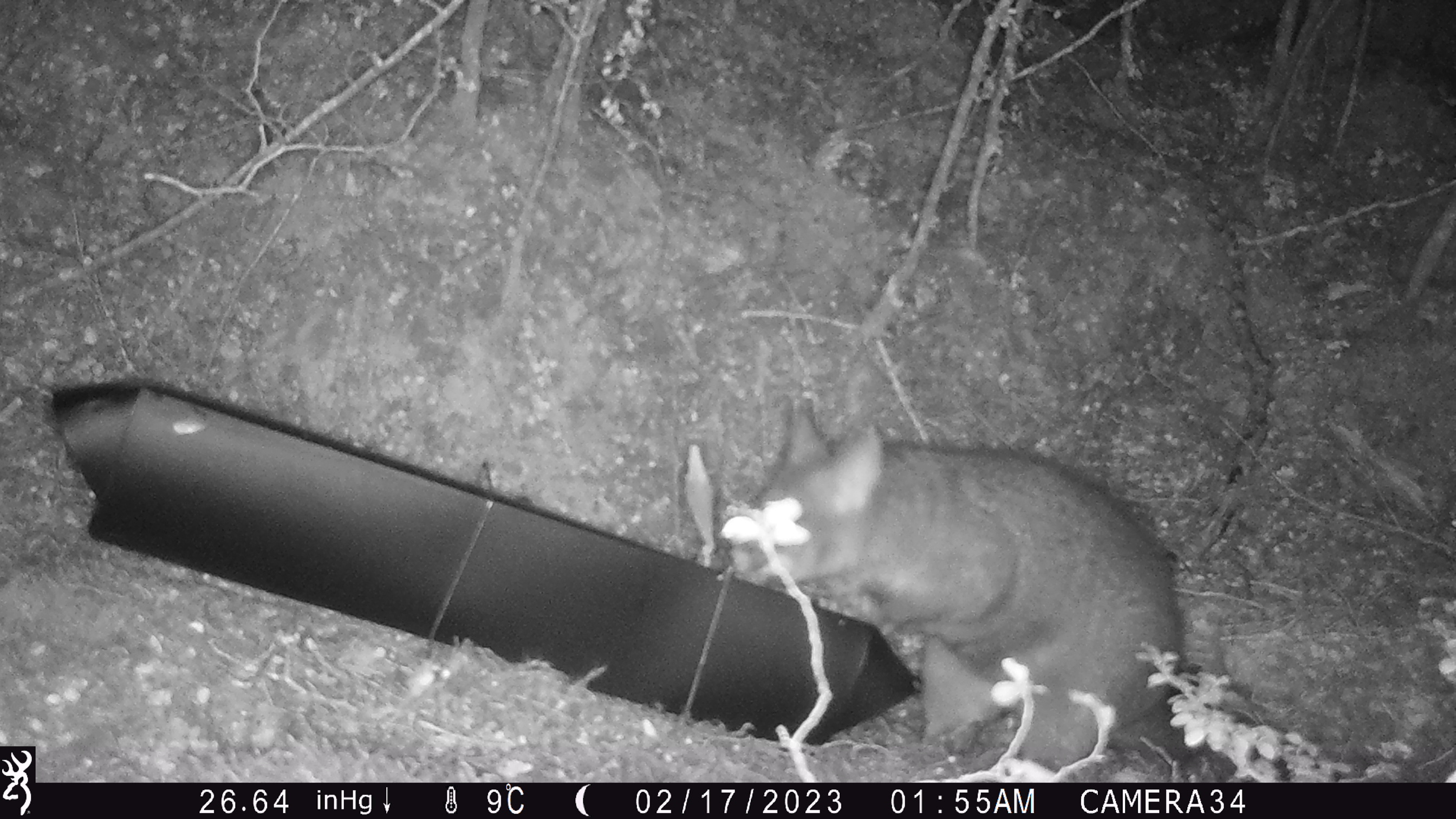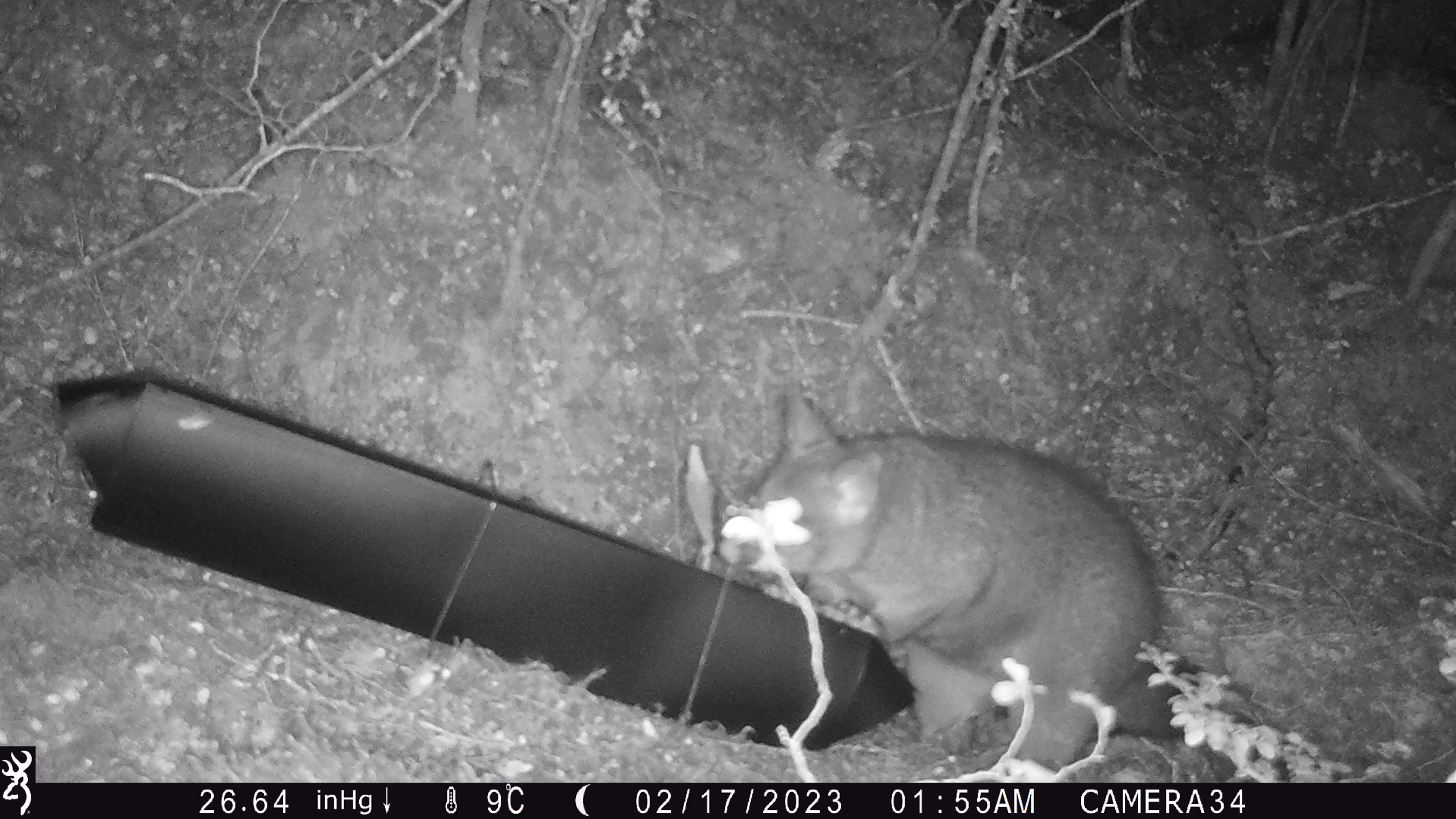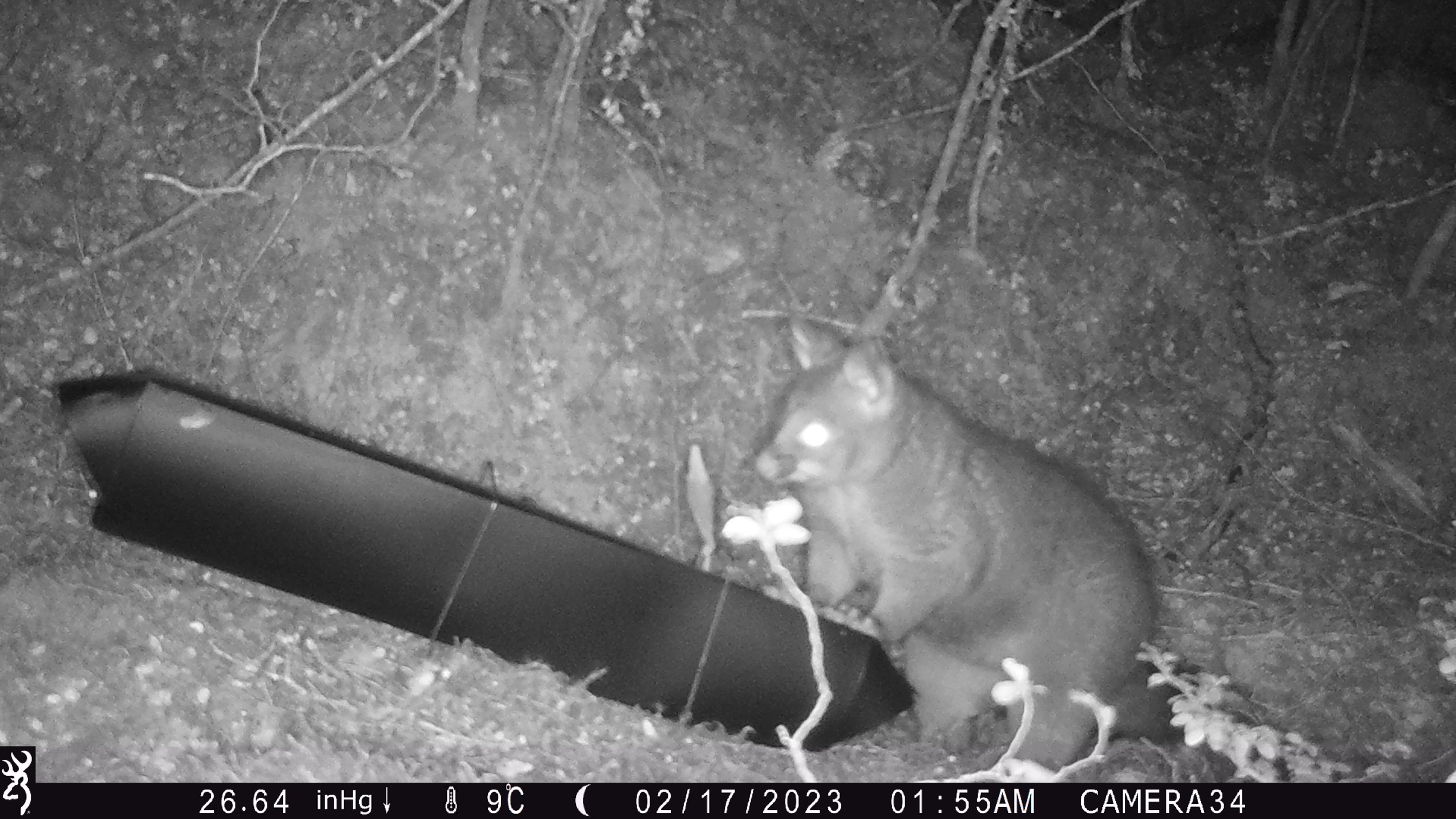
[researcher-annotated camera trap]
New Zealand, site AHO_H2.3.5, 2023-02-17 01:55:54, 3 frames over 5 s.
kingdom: Animalia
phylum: Chordata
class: Mammalia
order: Carnivora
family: Mustelidae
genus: Mustela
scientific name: Mustela erminea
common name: stoat